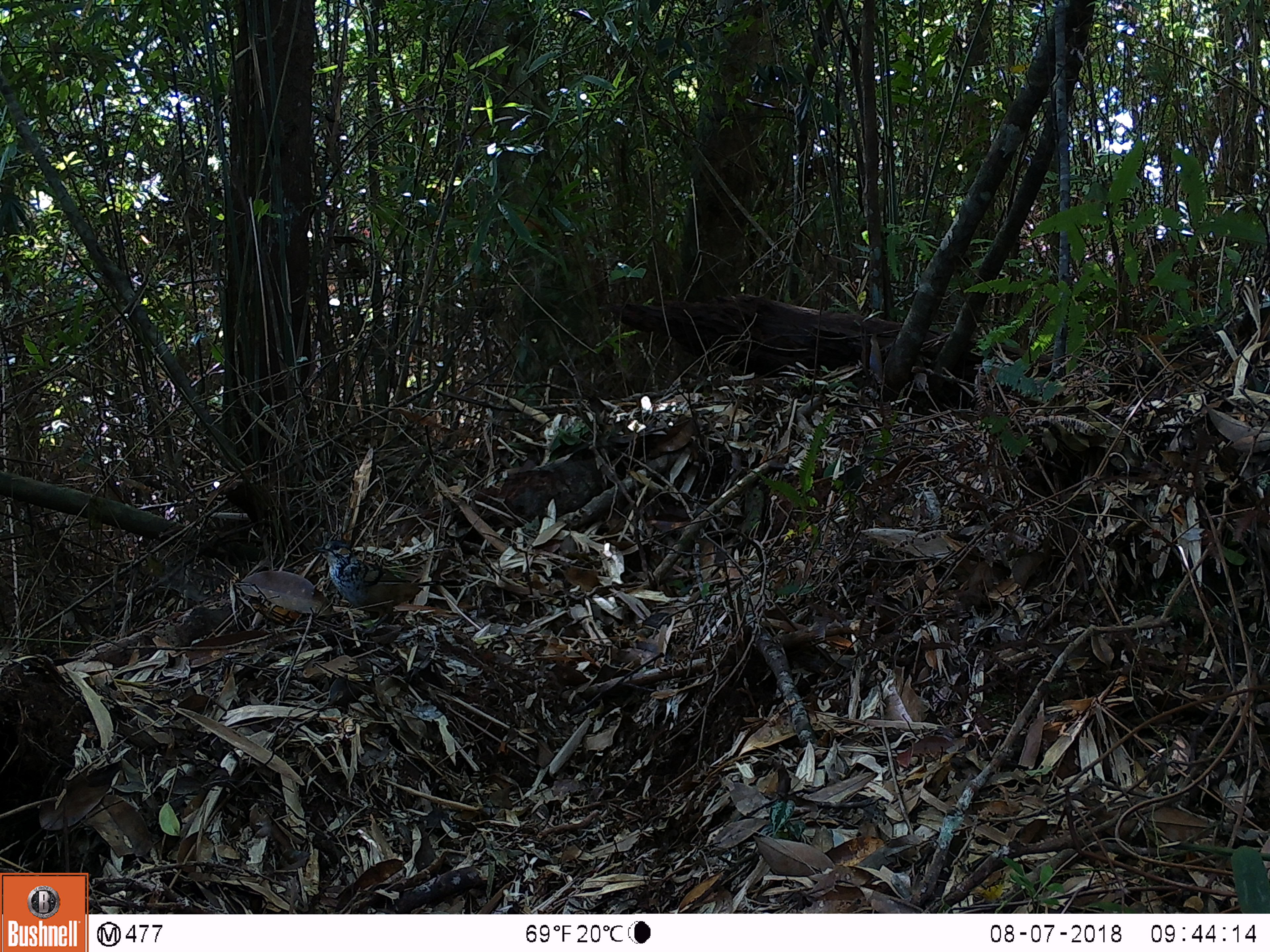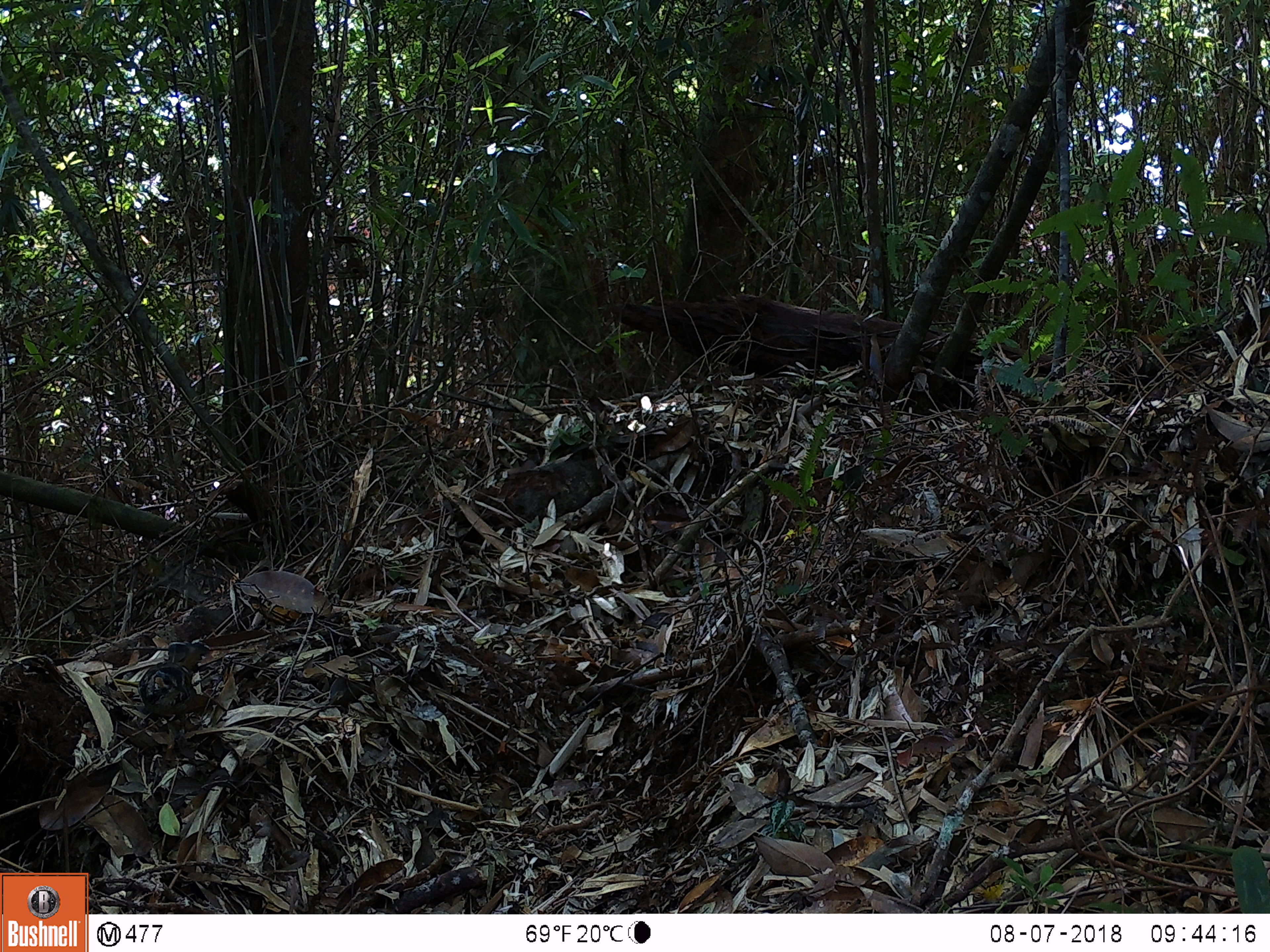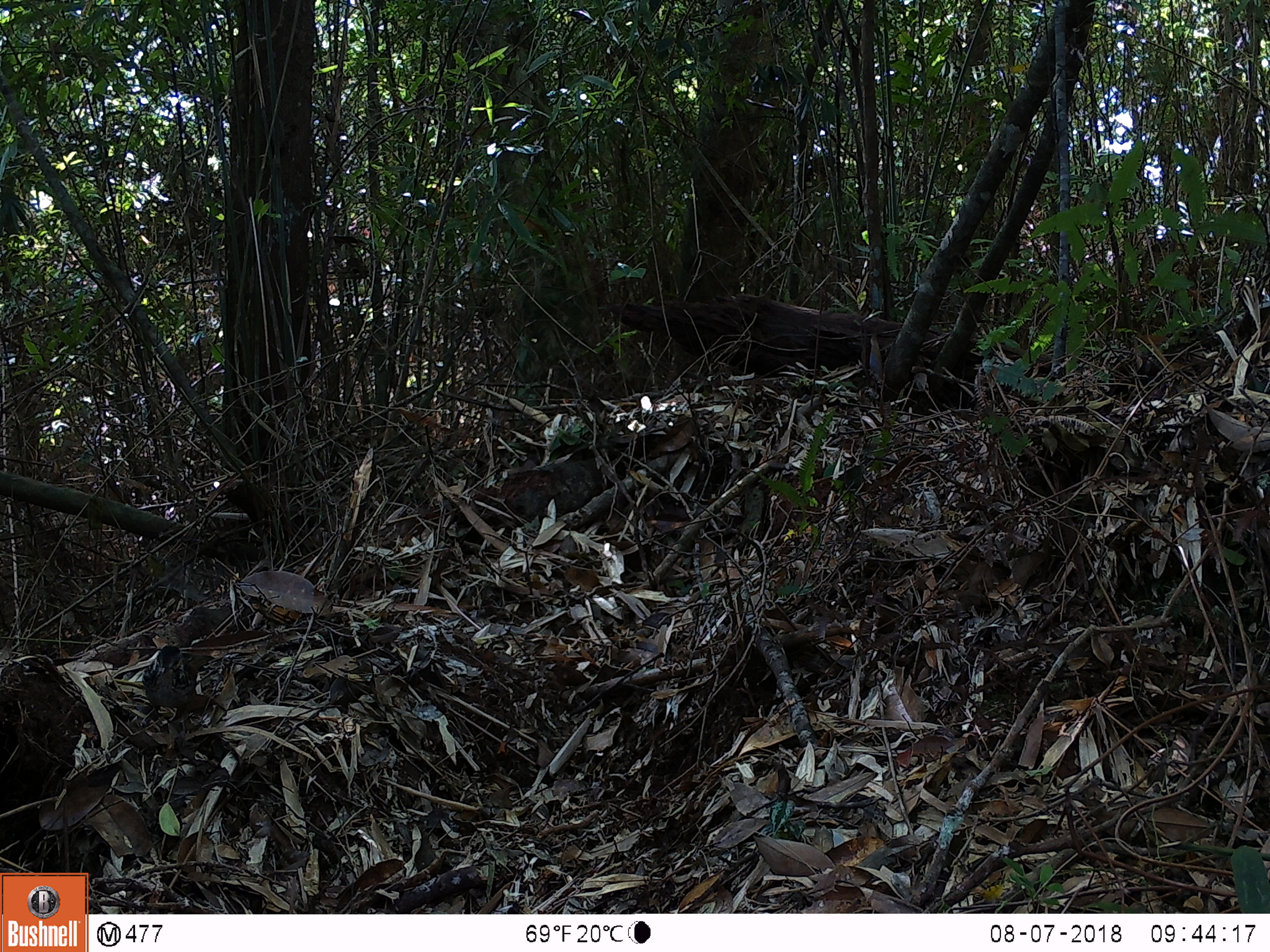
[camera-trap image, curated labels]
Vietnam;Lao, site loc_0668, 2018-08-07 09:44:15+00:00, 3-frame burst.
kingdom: Animalia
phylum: Chordata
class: Aves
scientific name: Aves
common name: bird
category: unidentified bird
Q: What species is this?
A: Unidentified bird (bird) (Aves).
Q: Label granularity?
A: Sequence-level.